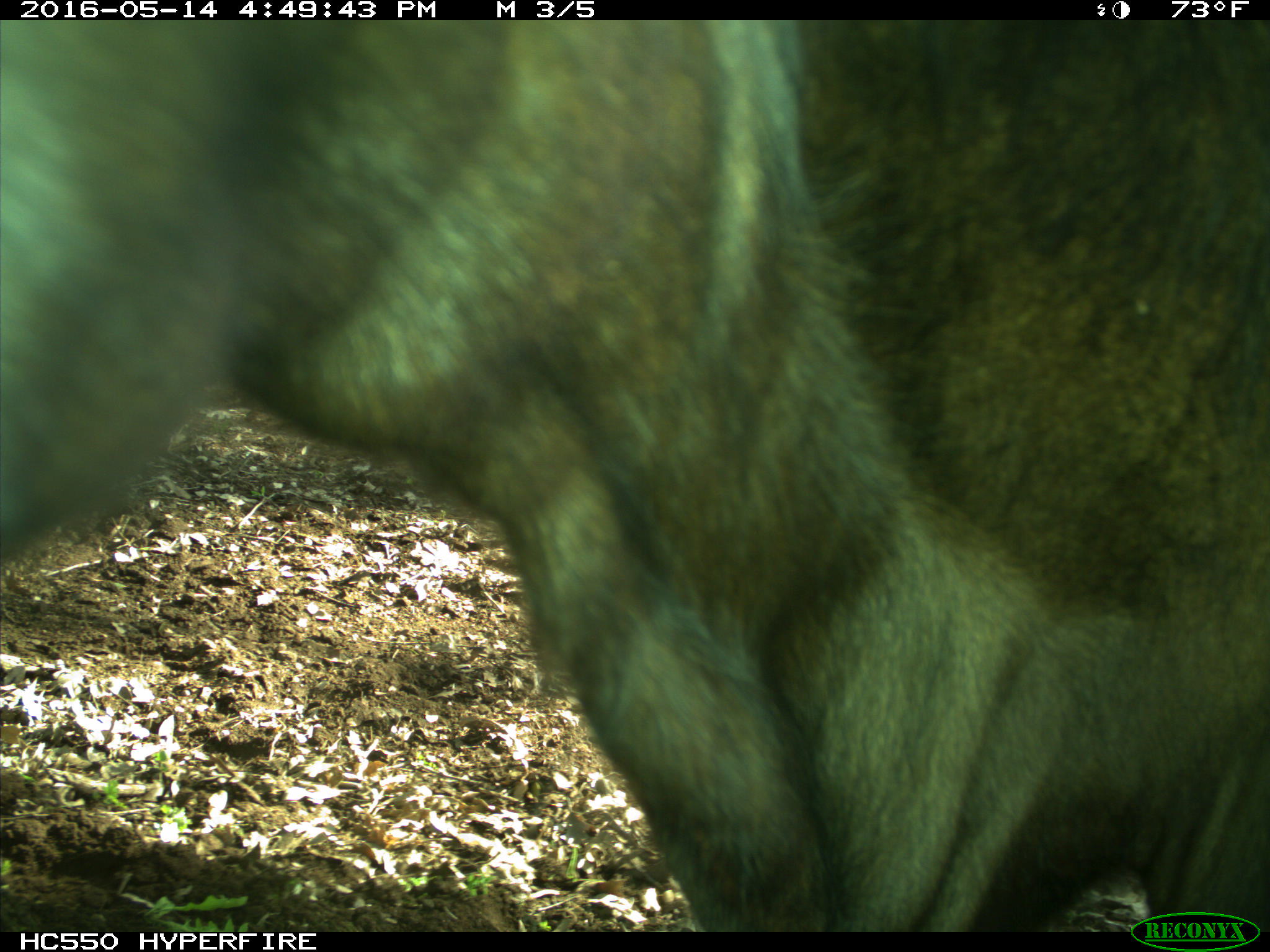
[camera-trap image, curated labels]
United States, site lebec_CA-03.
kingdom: Animalia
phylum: Chordata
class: Mammalia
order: Artiodactyla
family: Bovidae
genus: Bos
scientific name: Bos taurus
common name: domestic cow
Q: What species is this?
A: Bos taurus (domestic cow).